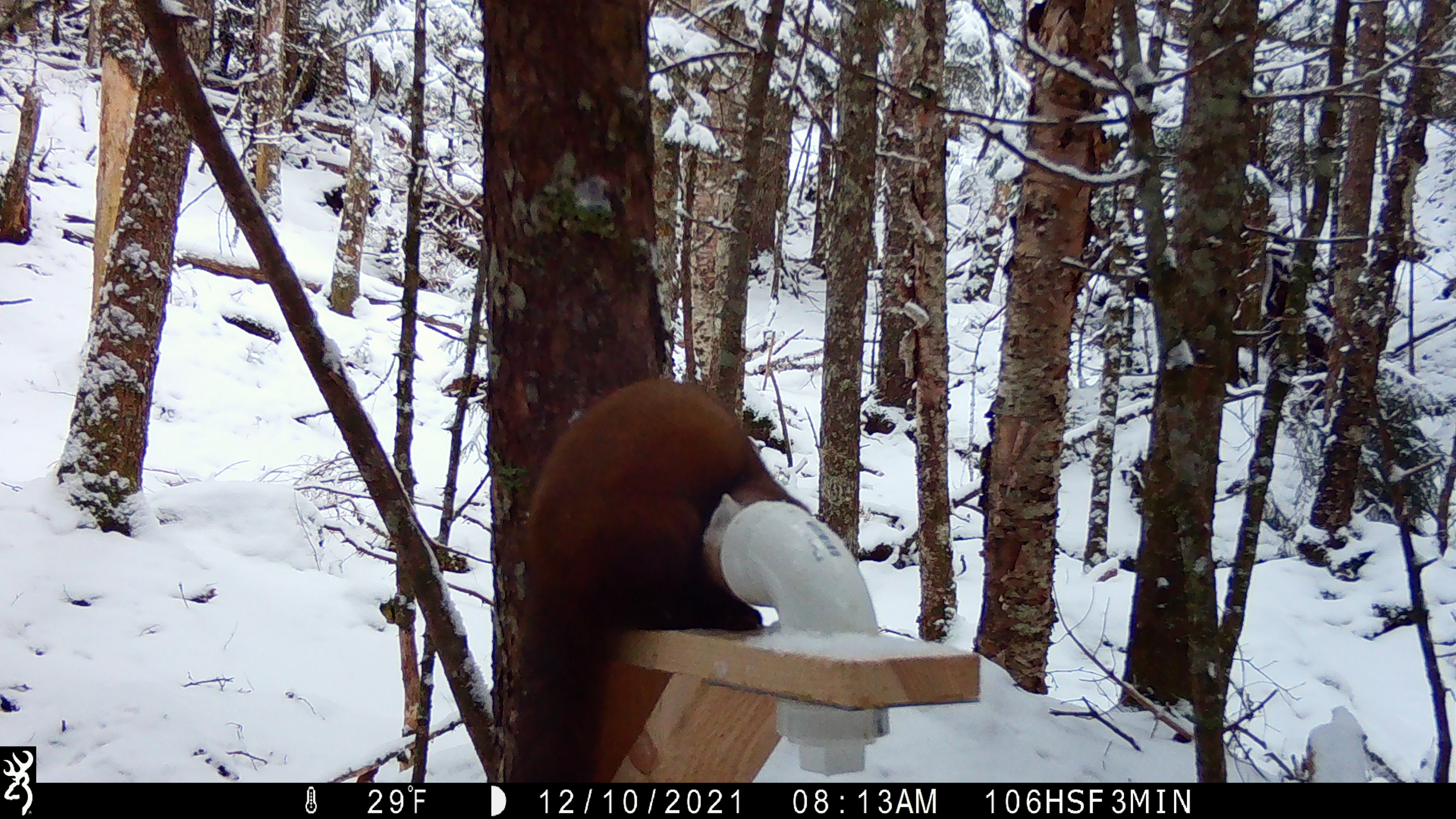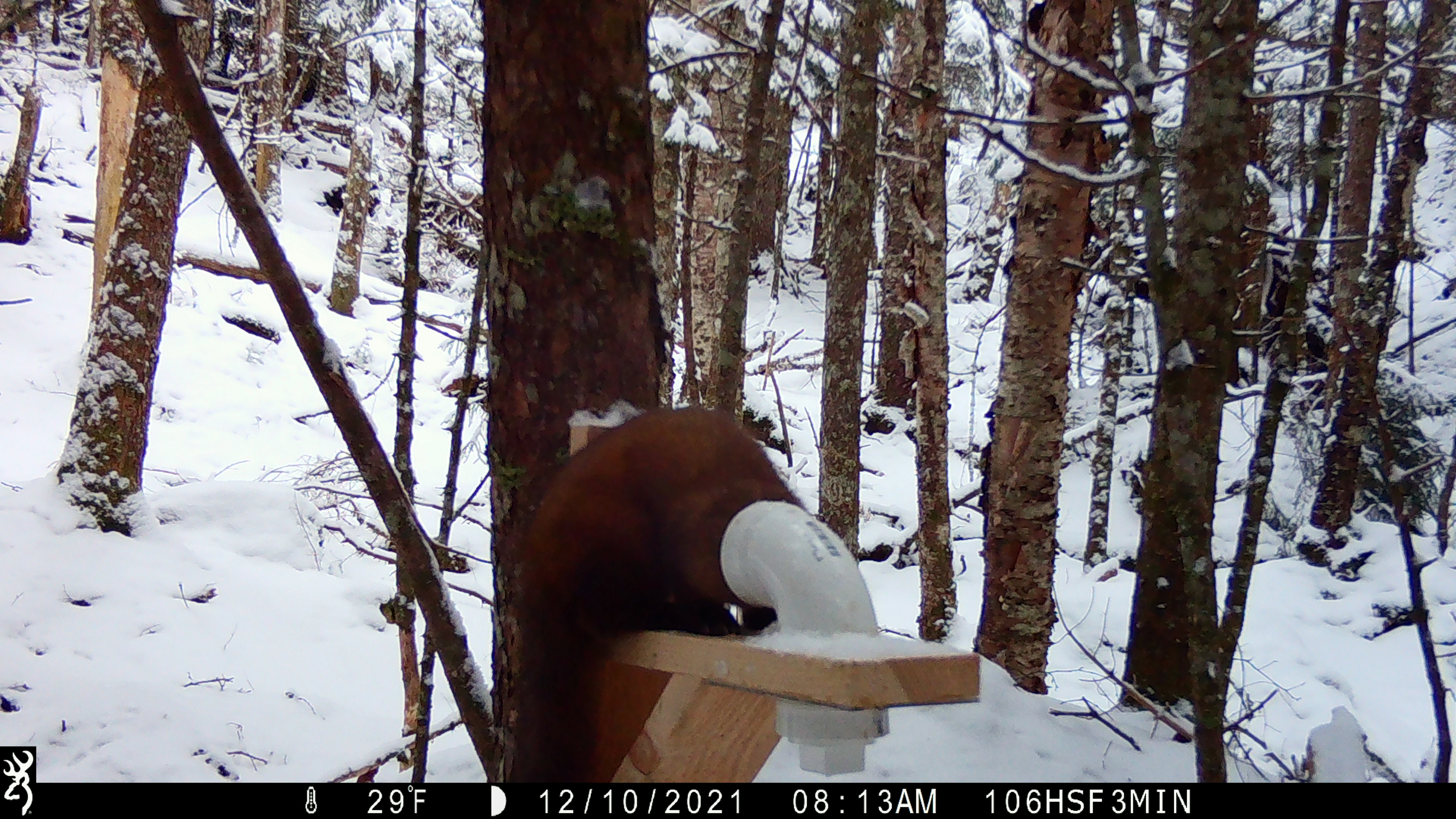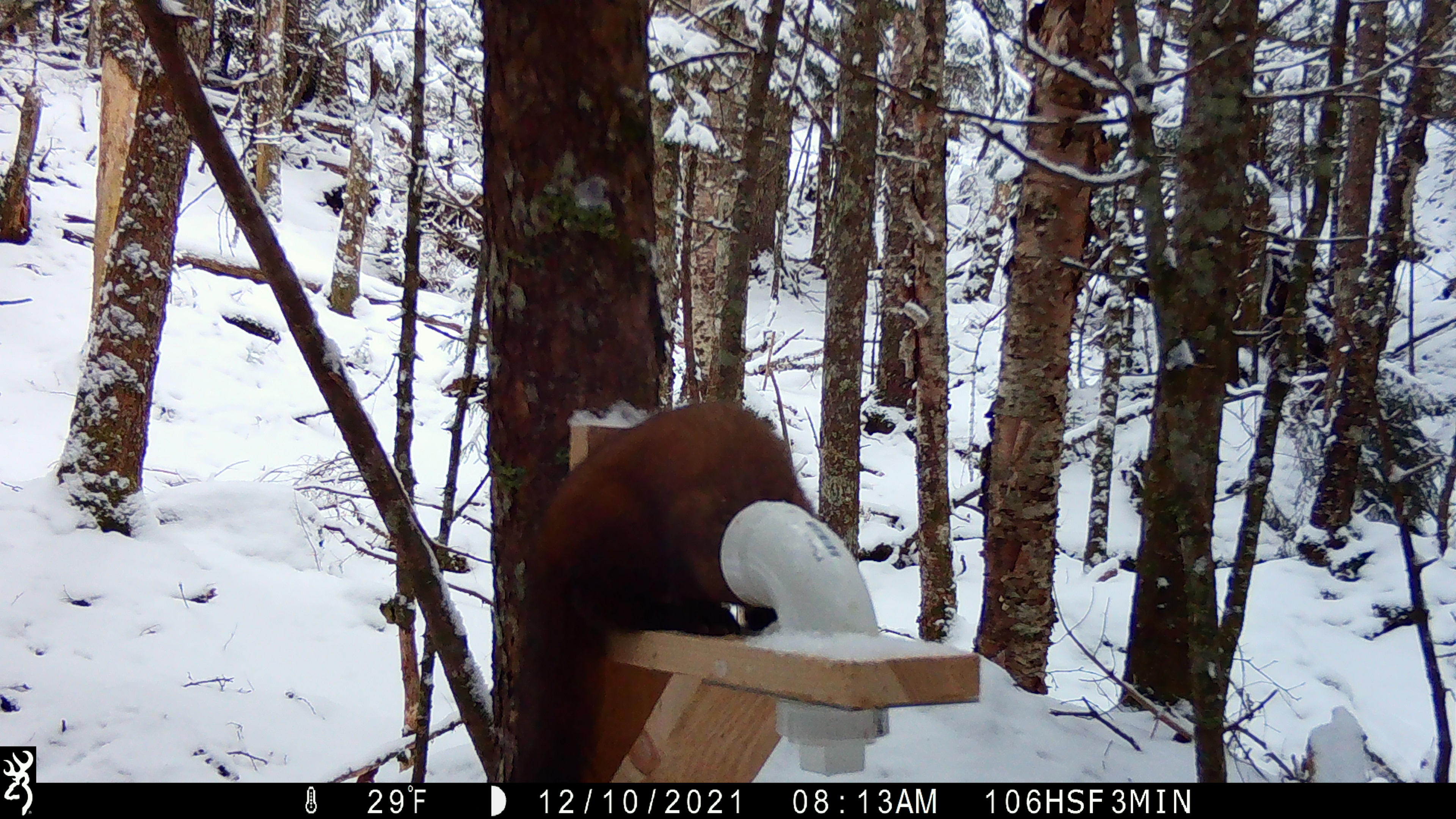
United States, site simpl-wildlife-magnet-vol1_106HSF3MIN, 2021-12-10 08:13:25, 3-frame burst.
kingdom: Animalia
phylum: Chordata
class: Mammalia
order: Carnivora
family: Mustelidae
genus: Martes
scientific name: Martes americana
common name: american marten